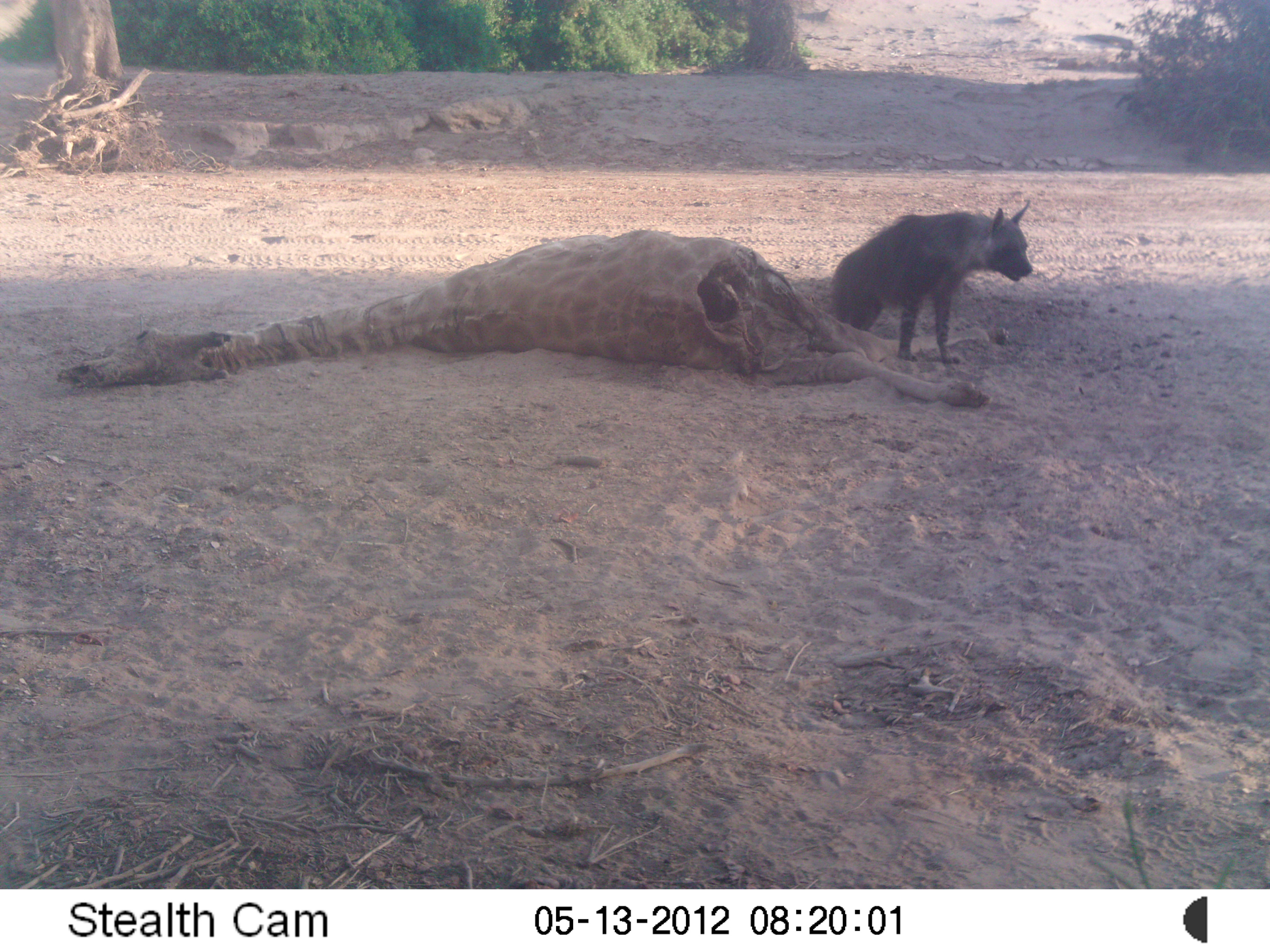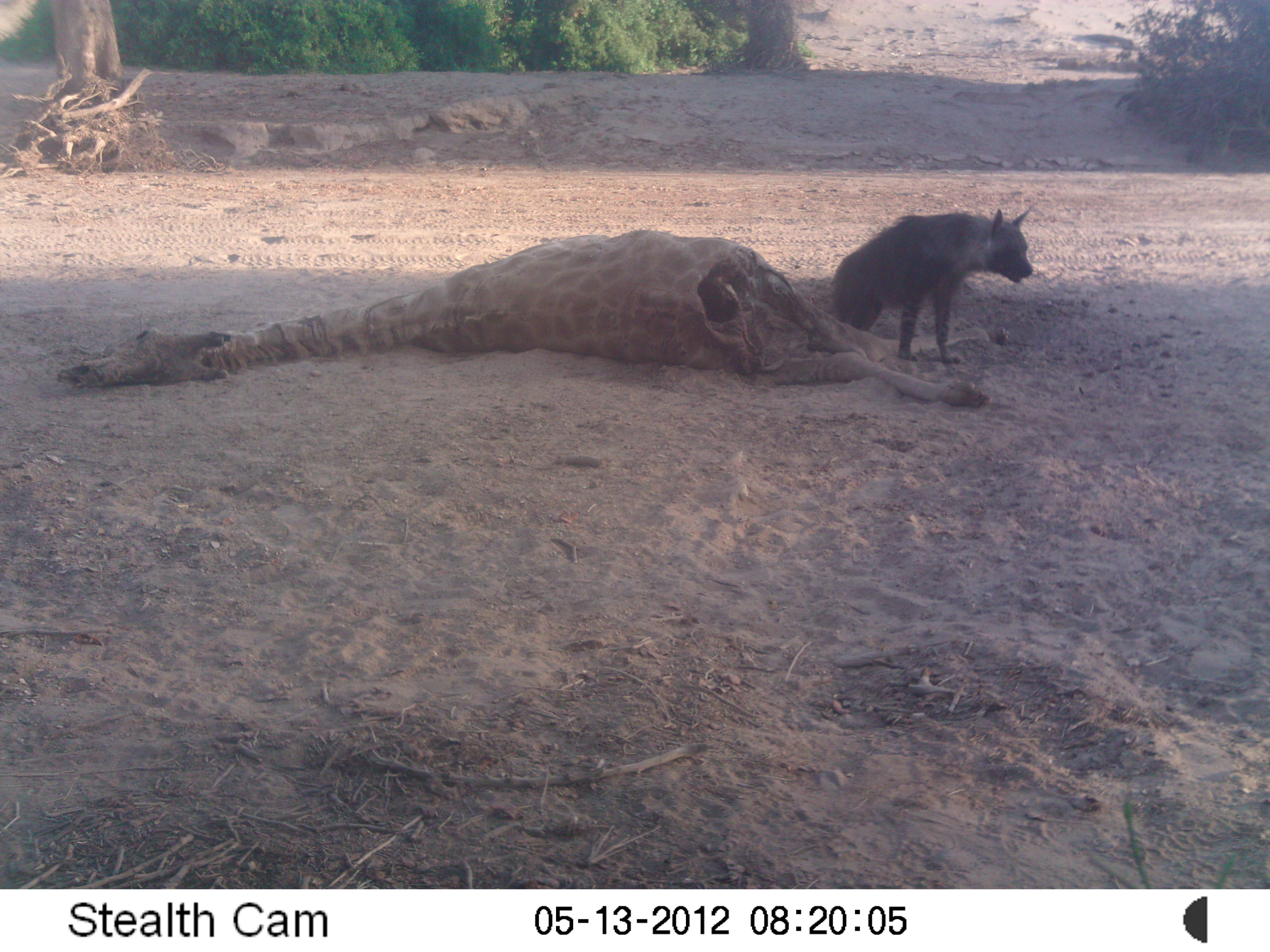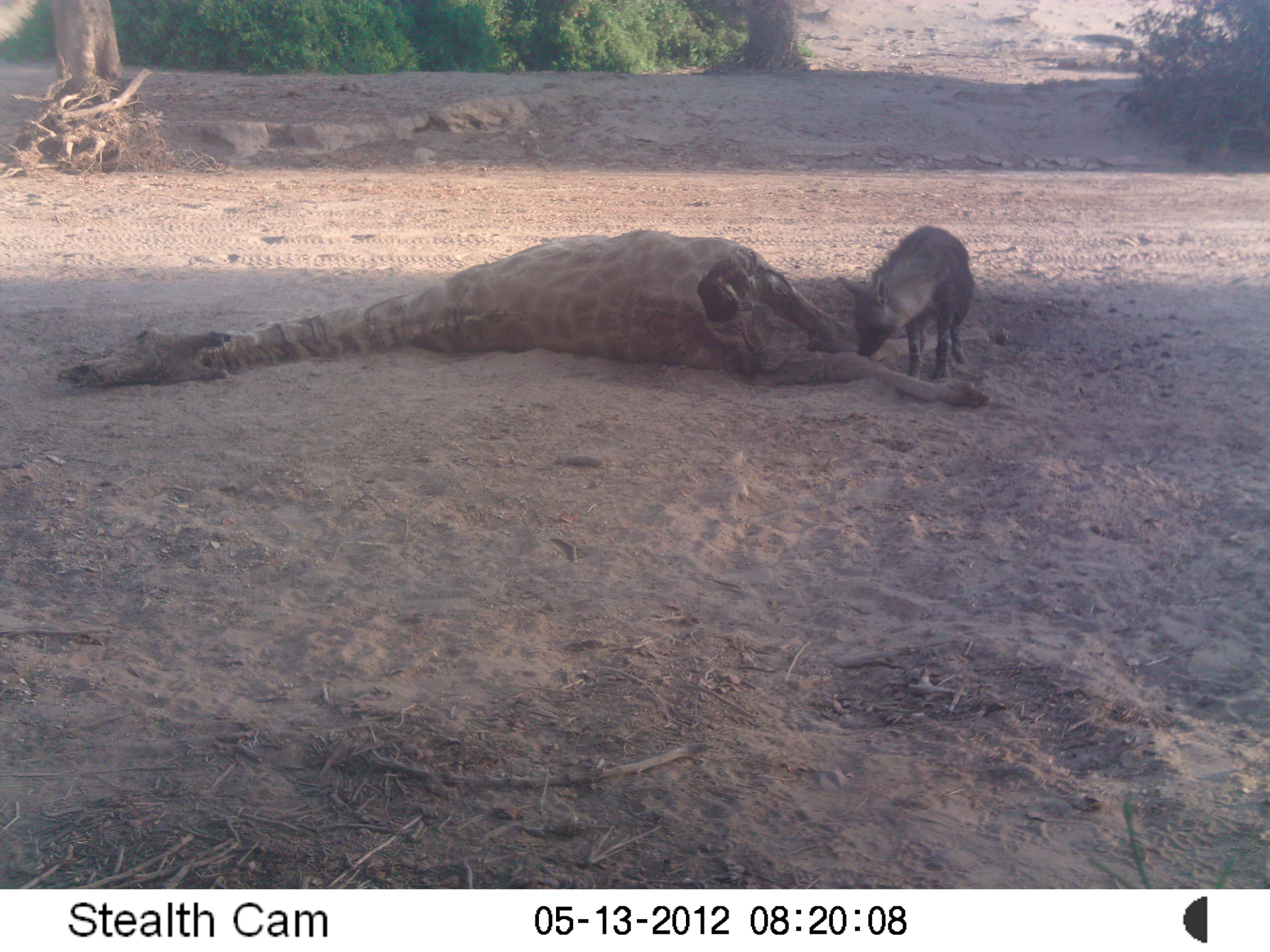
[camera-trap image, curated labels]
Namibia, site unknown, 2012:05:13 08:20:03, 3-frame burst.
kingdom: Animalia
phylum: Chordata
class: Mammalia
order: Carnivora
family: Hyaenidae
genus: Parahyaena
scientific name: Parahyaena brunnea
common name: brown hyena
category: hyaena brunnea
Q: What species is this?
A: Hyaena brunnea (brown hyena) (Parahyaena brunnea).